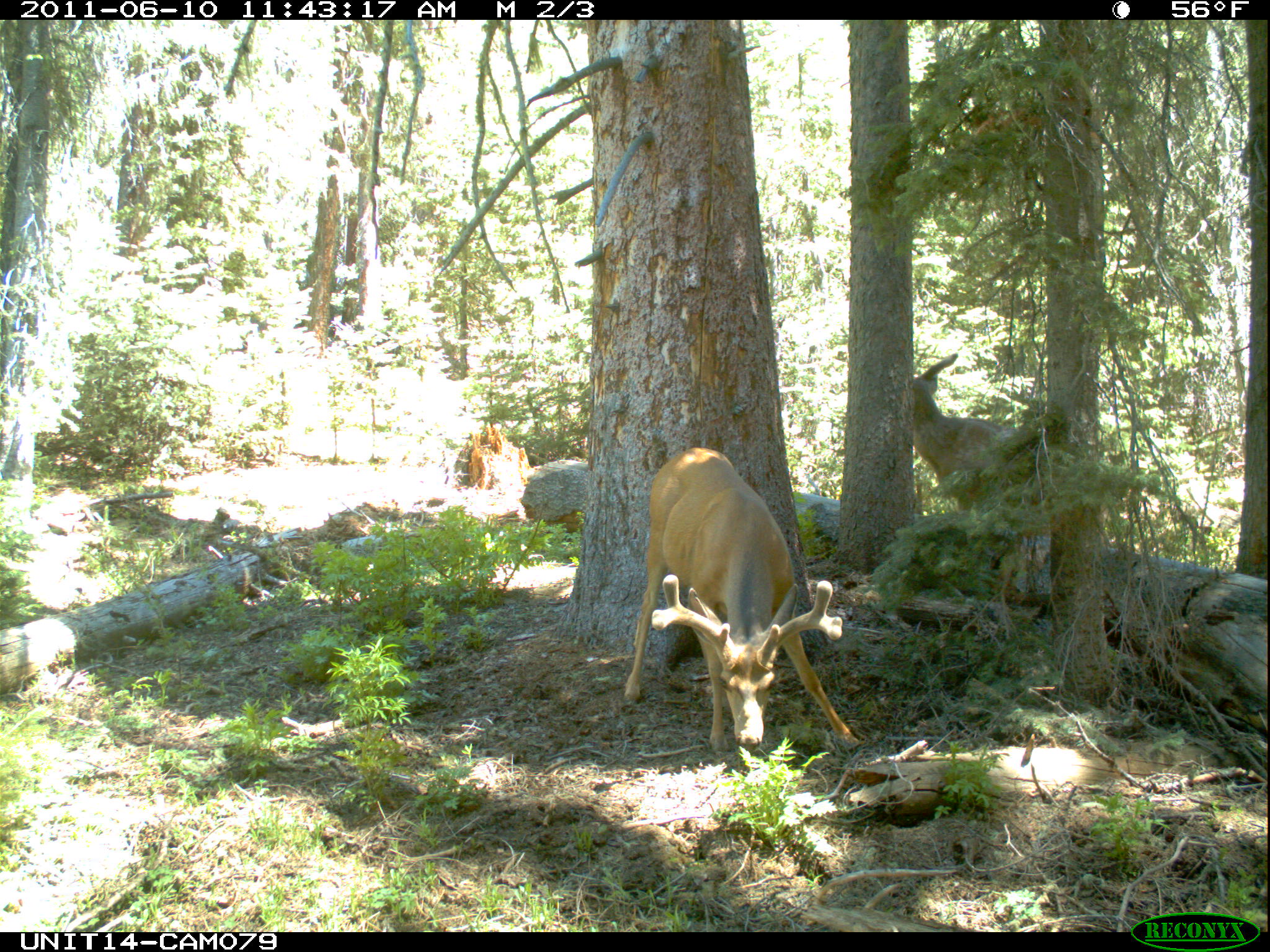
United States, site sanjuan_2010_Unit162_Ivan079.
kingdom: Animalia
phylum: Chordata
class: Mammalia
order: Artiodactyla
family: Cervidae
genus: Odocoileus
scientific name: Odocoileus hemionus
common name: mule deer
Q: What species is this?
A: Odocoileus hemionus (mule deer).